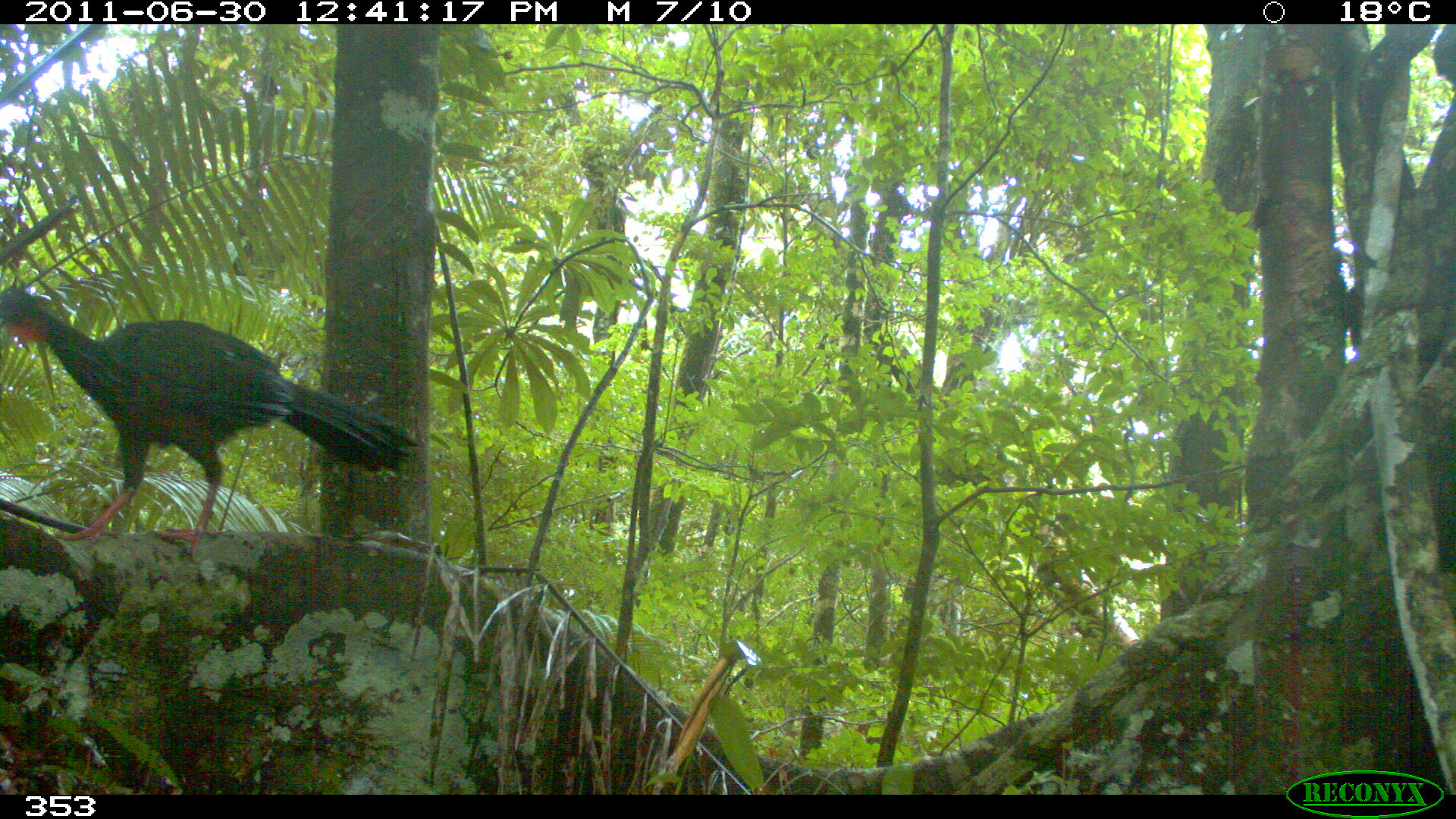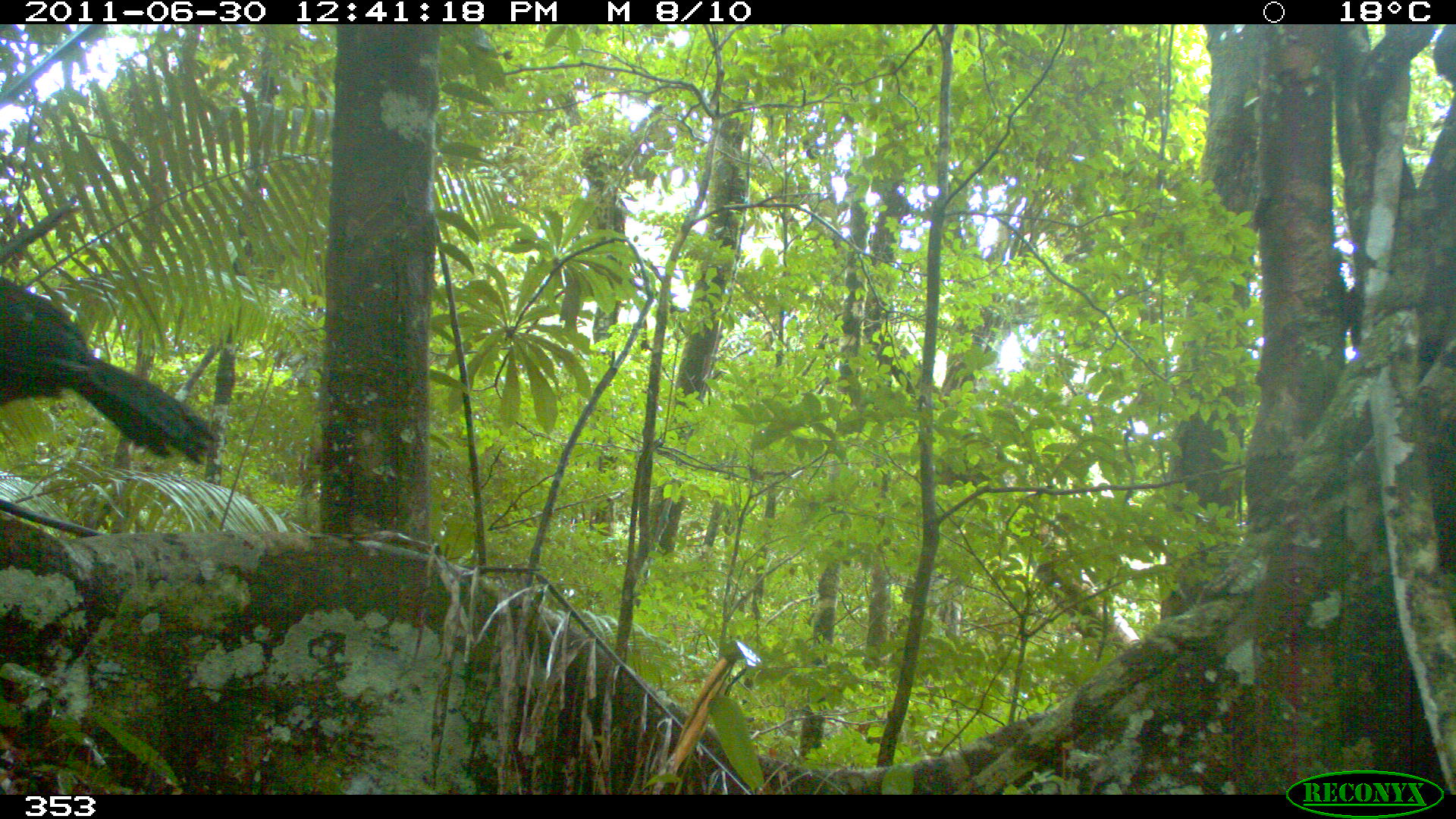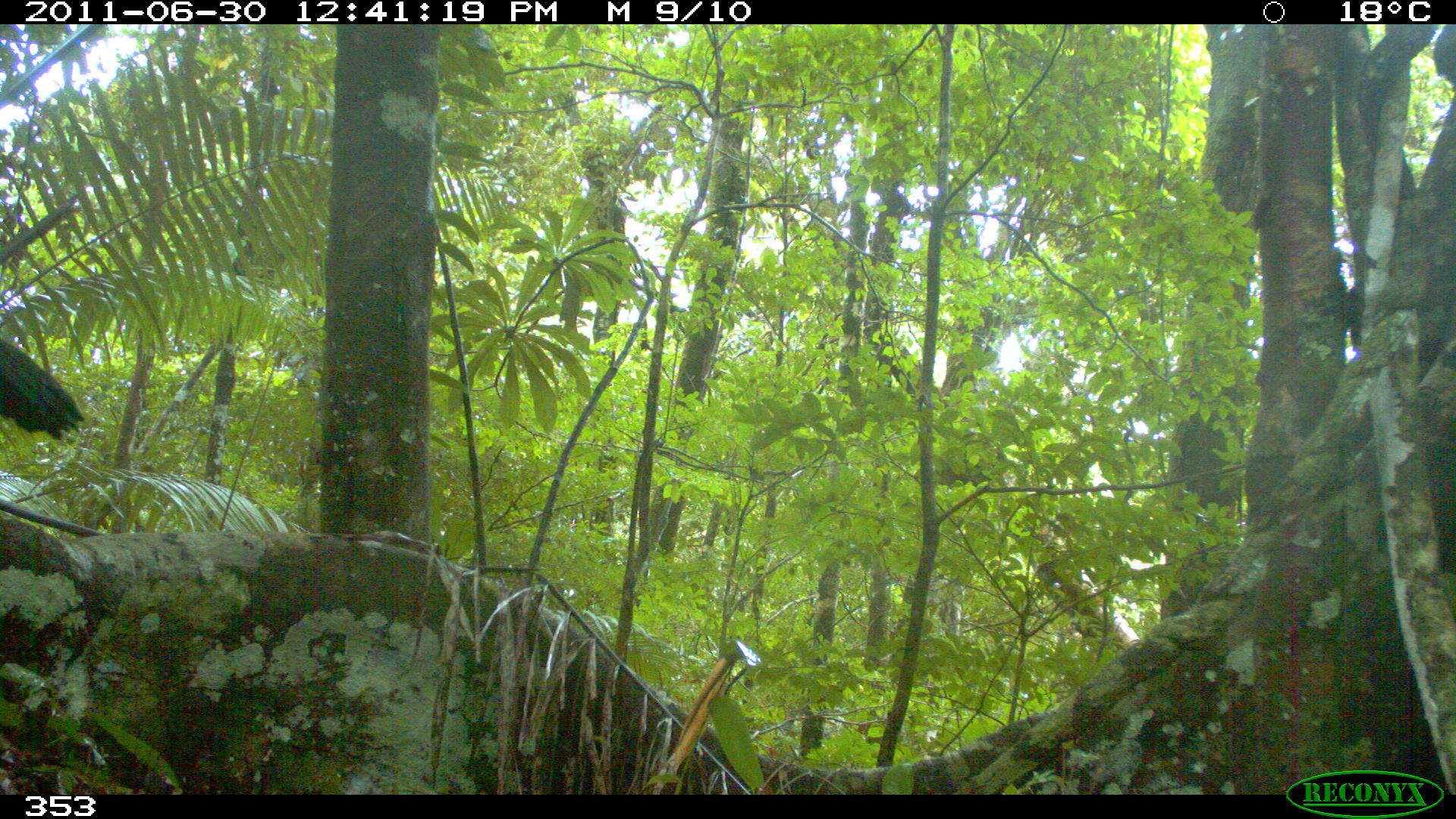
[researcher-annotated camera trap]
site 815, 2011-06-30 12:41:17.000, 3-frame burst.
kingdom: Animalia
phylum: Chordata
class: Aves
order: Galliformes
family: Cracidae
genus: Penelope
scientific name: Penelope jacquacu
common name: spix's guan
Penelope jacquacu (spix's guan).